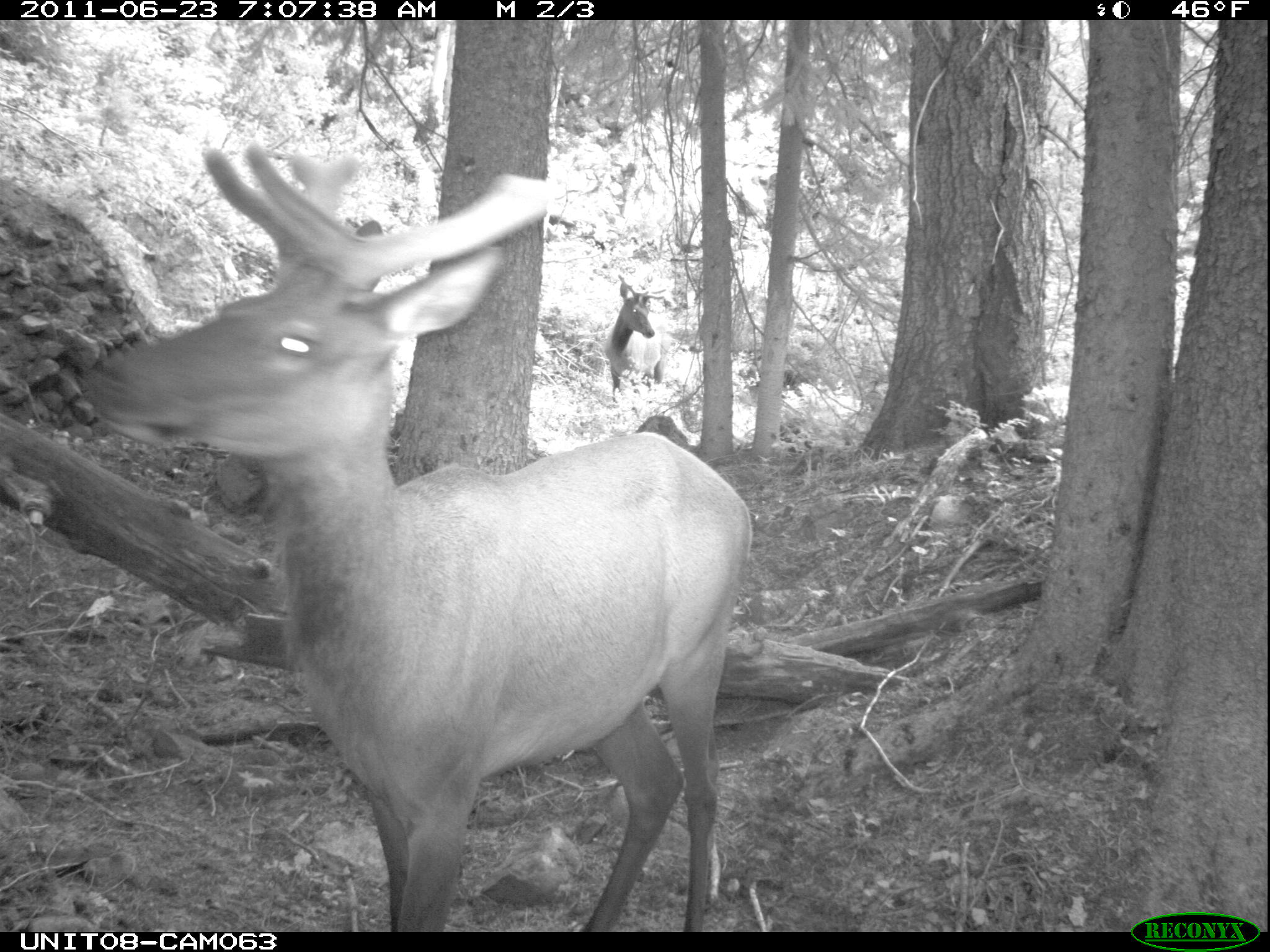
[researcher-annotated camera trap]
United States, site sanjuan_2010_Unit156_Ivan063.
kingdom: Animalia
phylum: Chordata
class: Mammalia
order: Artiodactyla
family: Cervidae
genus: Cervus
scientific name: Cervus elaphus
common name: red deer